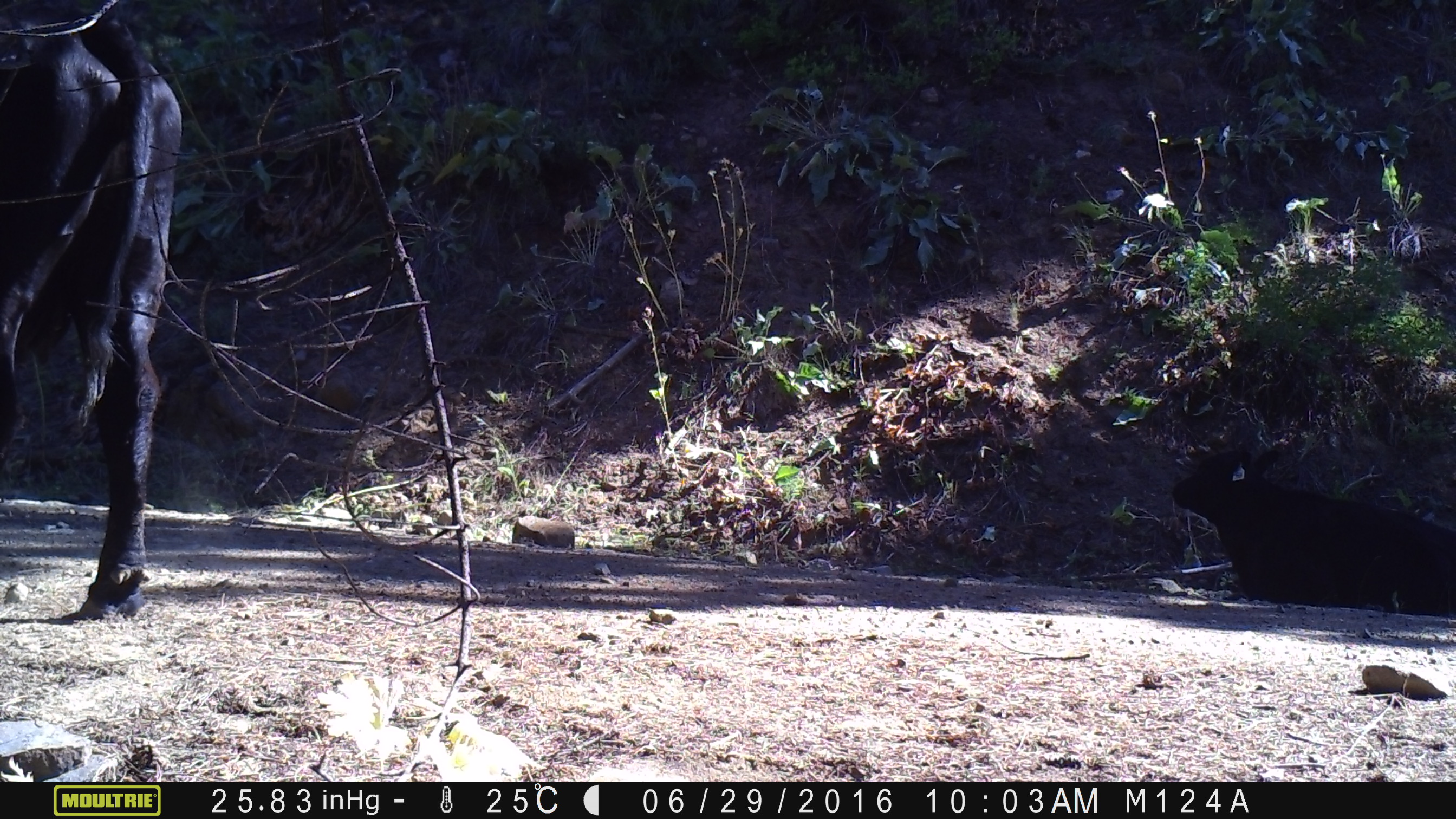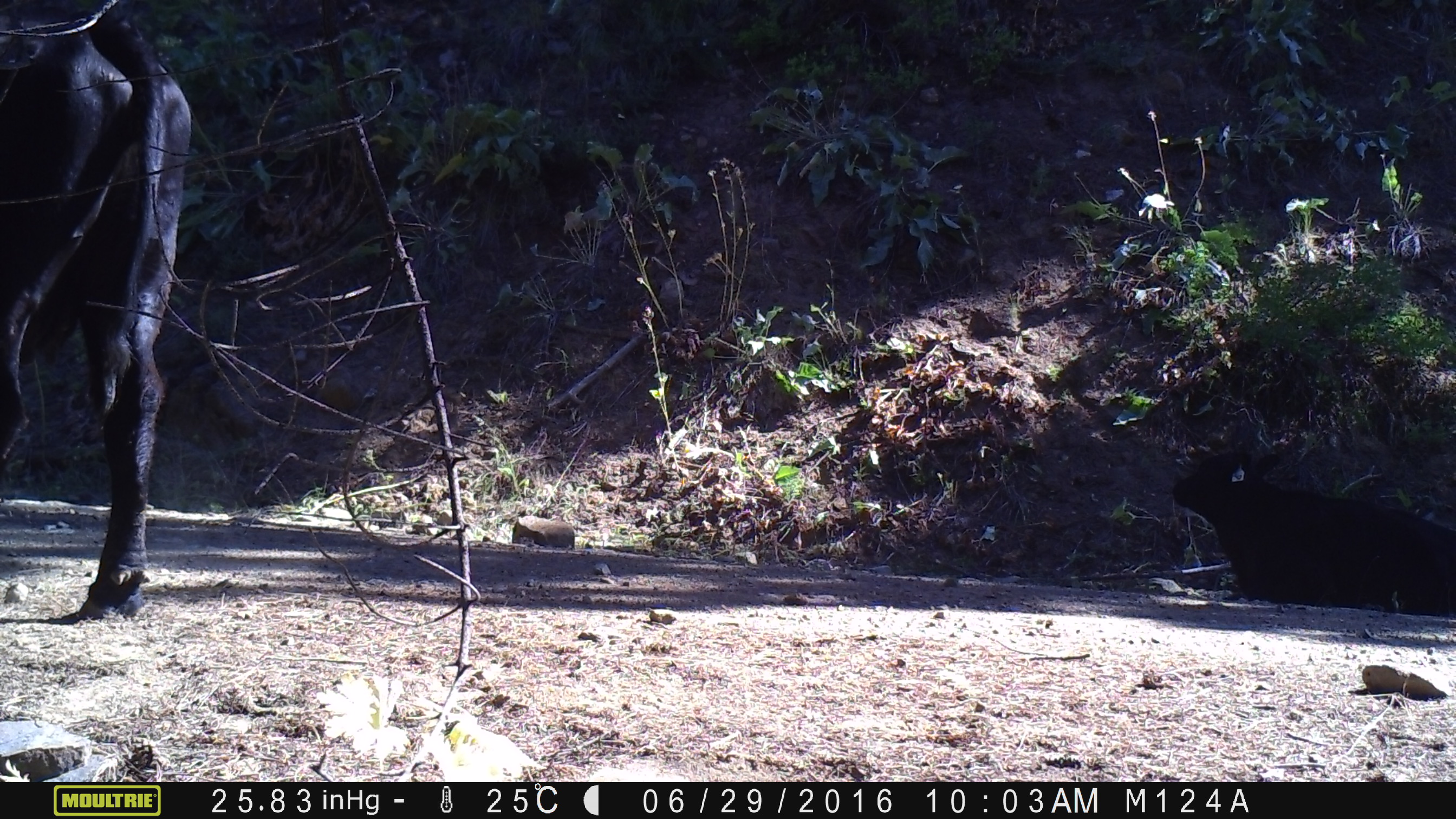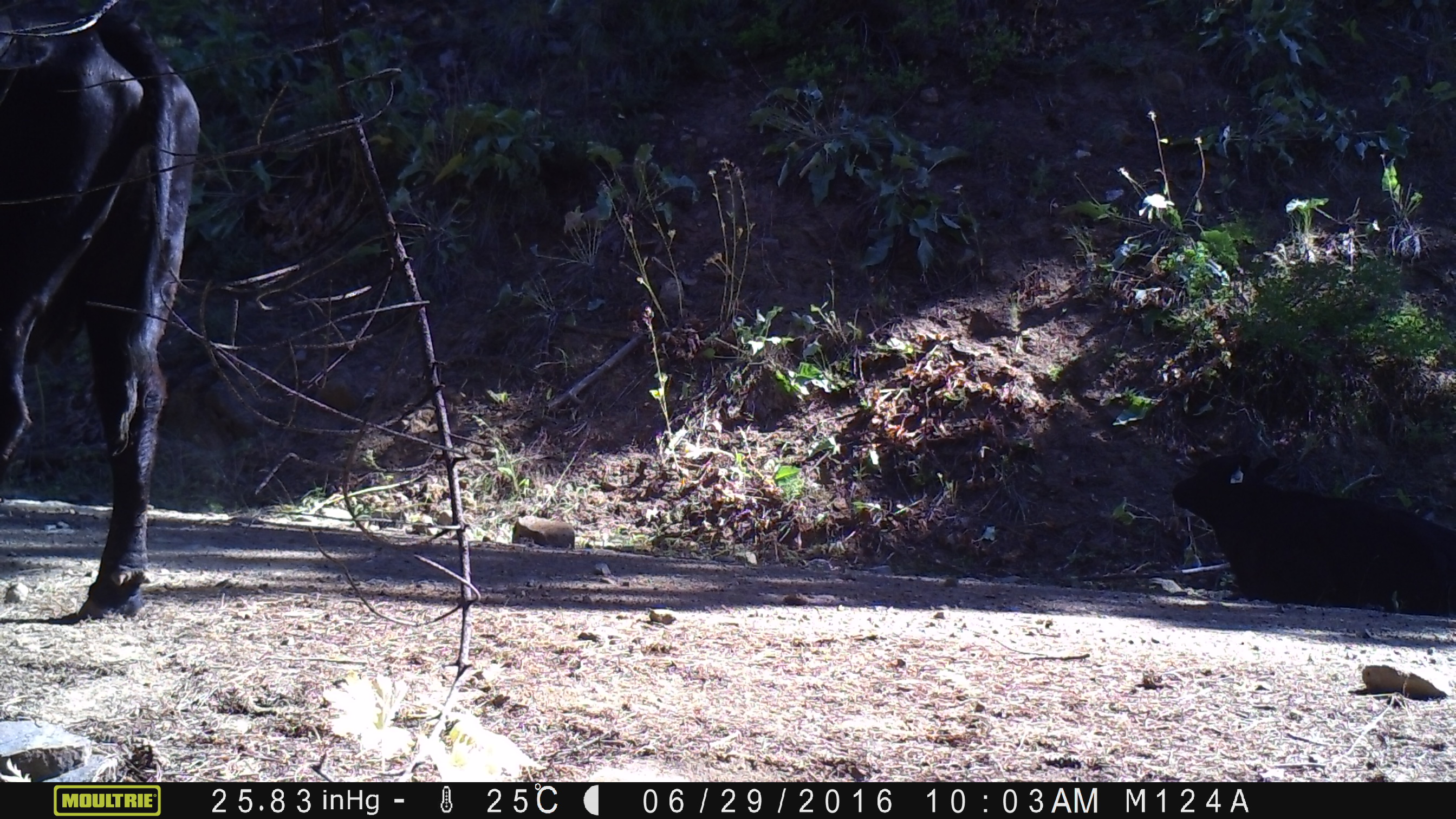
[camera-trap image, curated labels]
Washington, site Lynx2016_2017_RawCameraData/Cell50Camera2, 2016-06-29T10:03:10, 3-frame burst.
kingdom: Animalia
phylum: Chordata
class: Mammalia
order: Artiodactyla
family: Bovidae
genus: Bos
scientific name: Bos taurus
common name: domestic cattle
Domestic cattle (Bos taurus). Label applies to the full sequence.